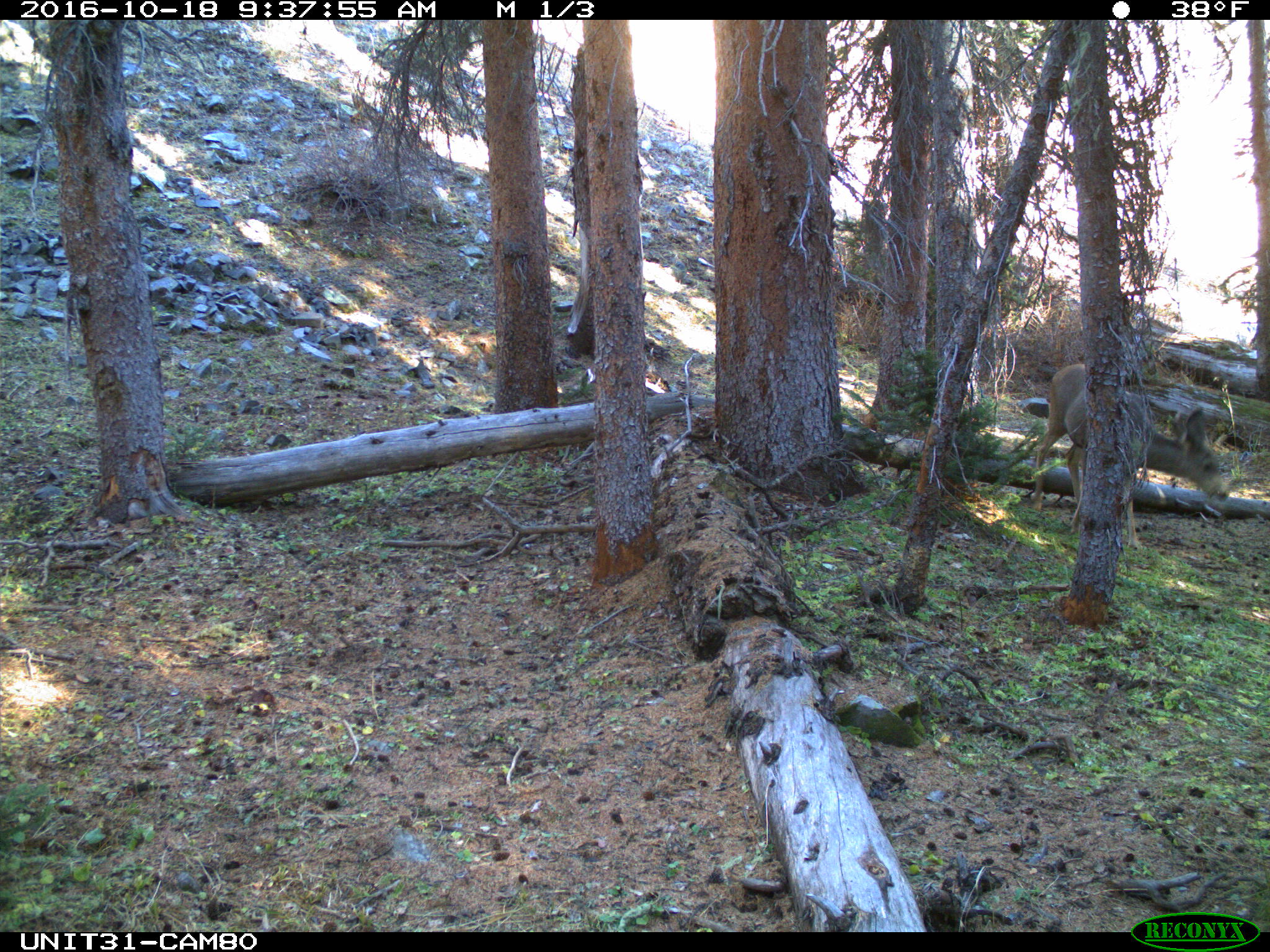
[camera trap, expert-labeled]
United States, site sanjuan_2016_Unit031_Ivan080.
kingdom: Animalia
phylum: Chordata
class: Mammalia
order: Artiodactyla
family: Cervidae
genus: Odocoileus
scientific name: Odocoileus hemionus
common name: mule deer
Odocoileus hemionus (mule deer).